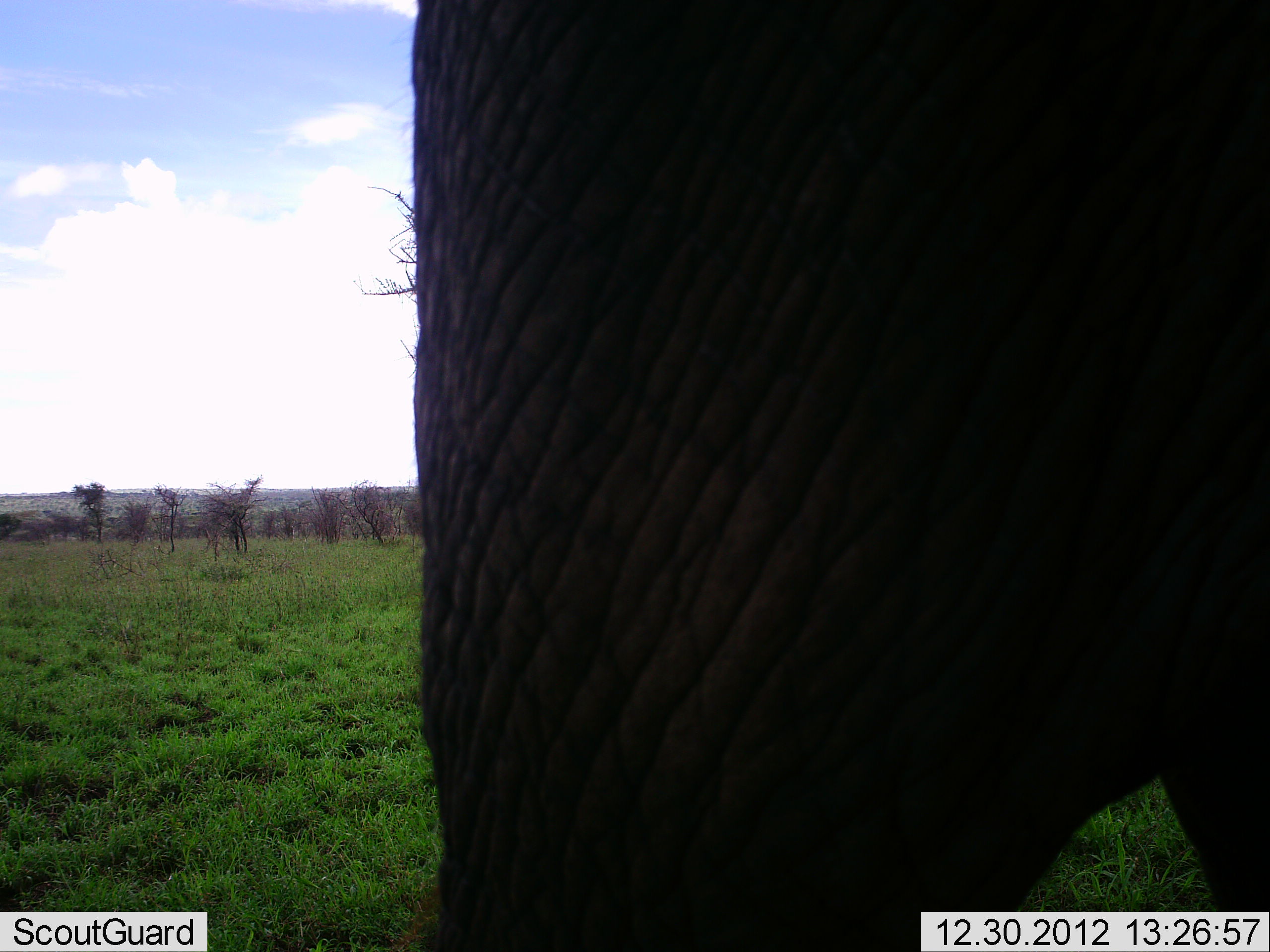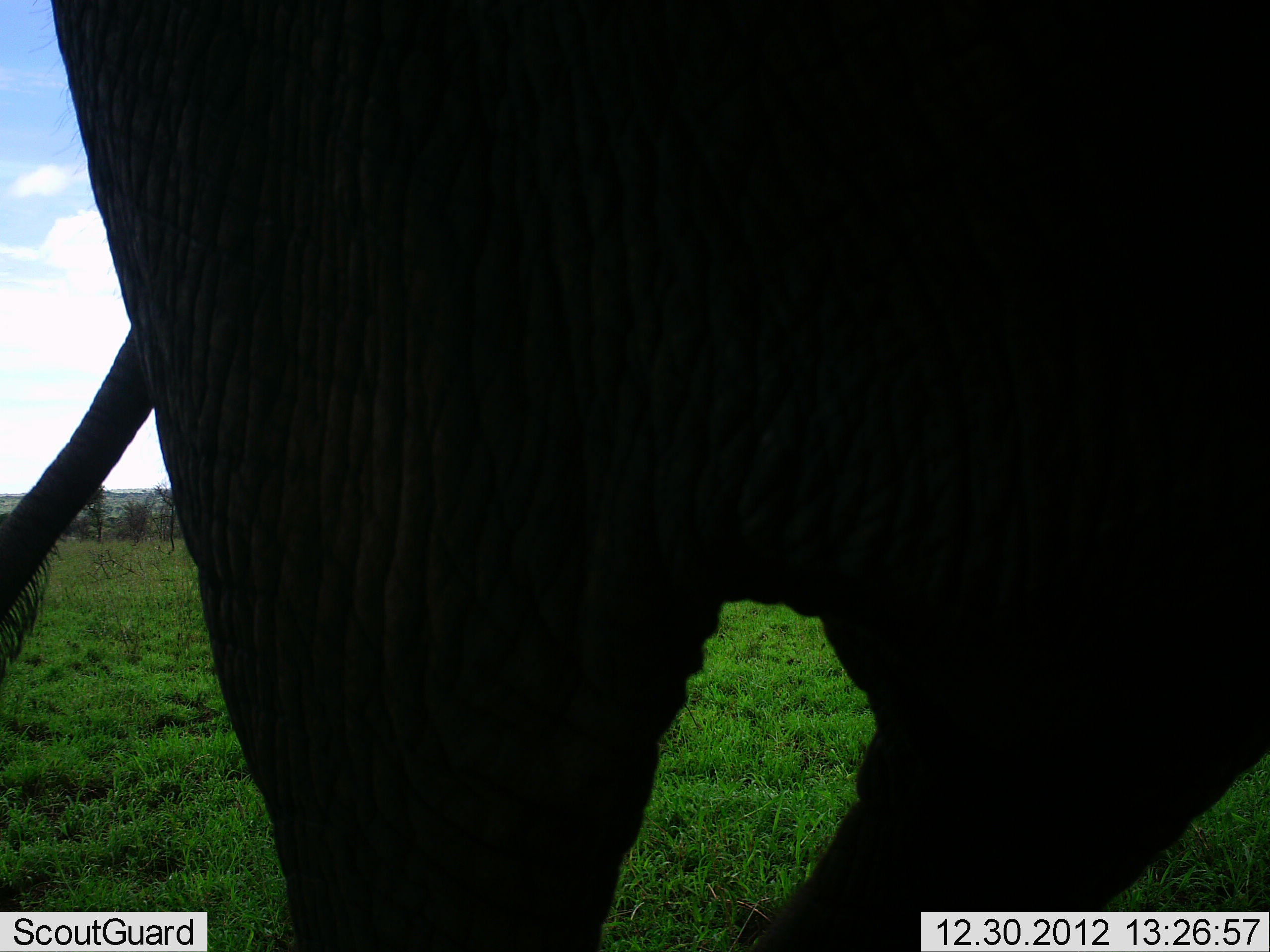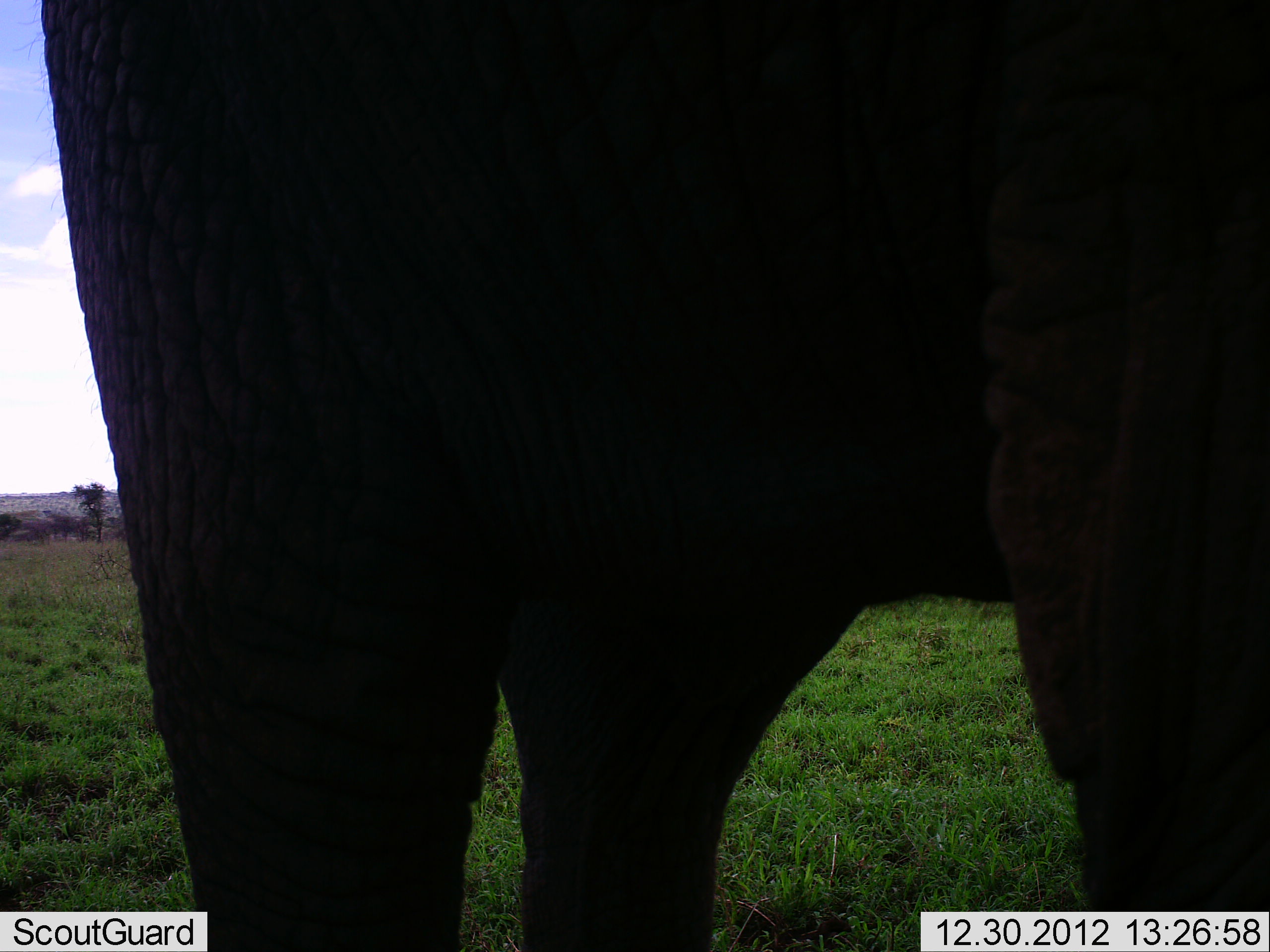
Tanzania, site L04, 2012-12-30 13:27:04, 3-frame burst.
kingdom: Animalia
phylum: Chordata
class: Mammalia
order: Proboscidea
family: Elephantidae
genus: Loxodonta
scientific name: Loxodonta africana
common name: african bush elephant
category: elephant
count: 1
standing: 47%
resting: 0%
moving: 62%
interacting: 0%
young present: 0%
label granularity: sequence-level